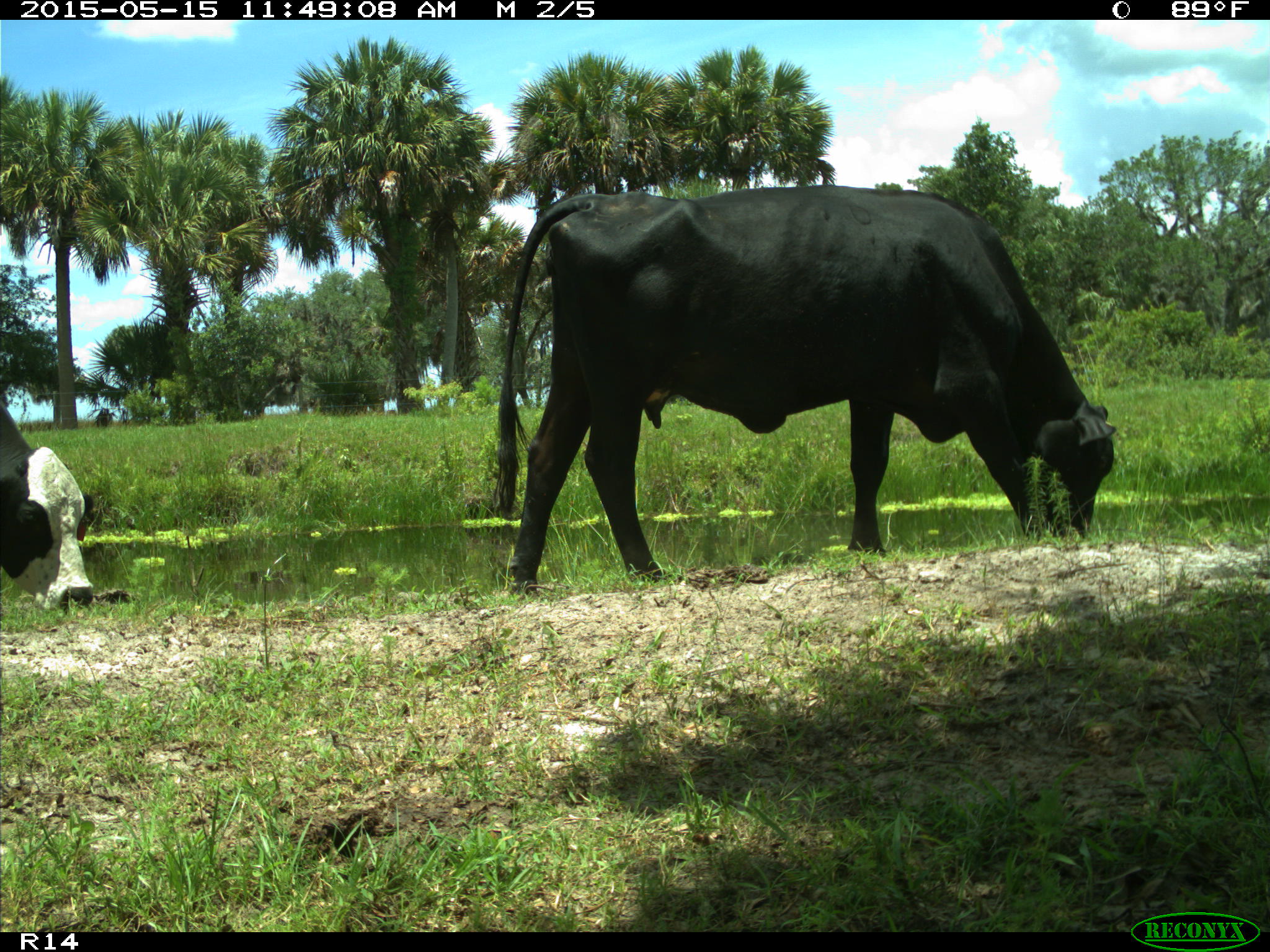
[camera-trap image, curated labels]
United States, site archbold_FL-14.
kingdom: Animalia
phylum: Chordata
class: Mammalia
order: Artiodactyla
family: Bovidae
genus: Bos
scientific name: Bos taurus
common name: domestic cow